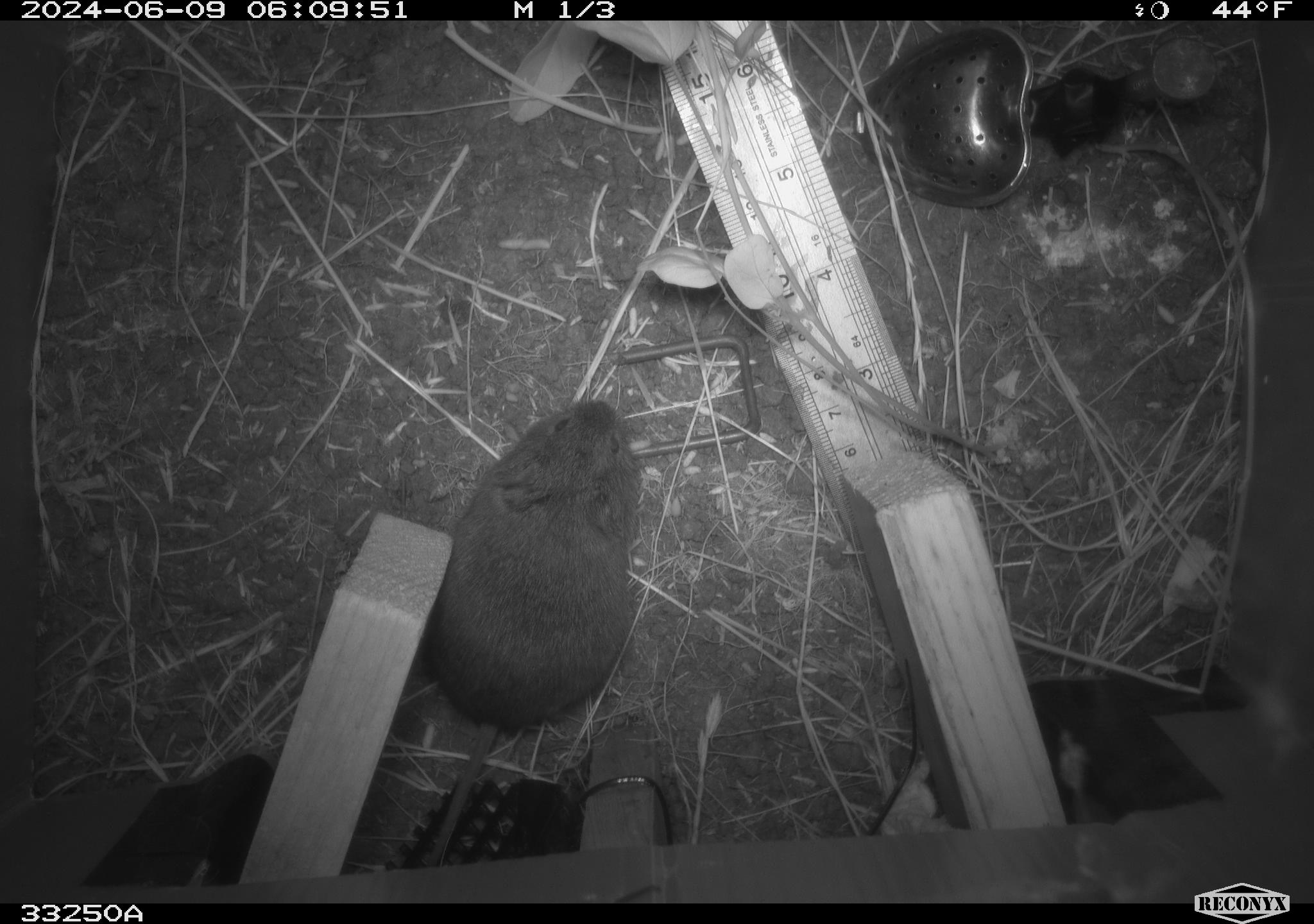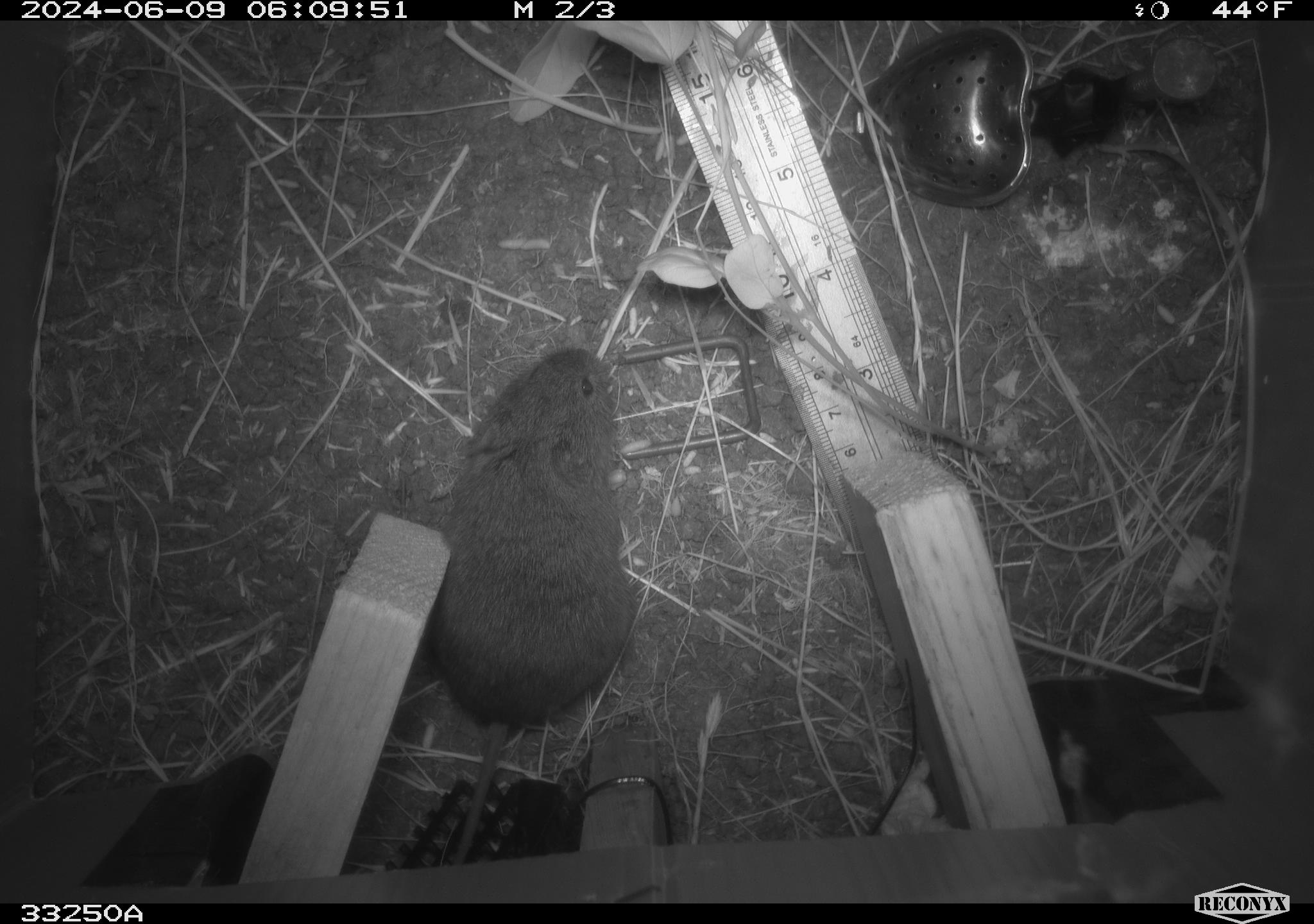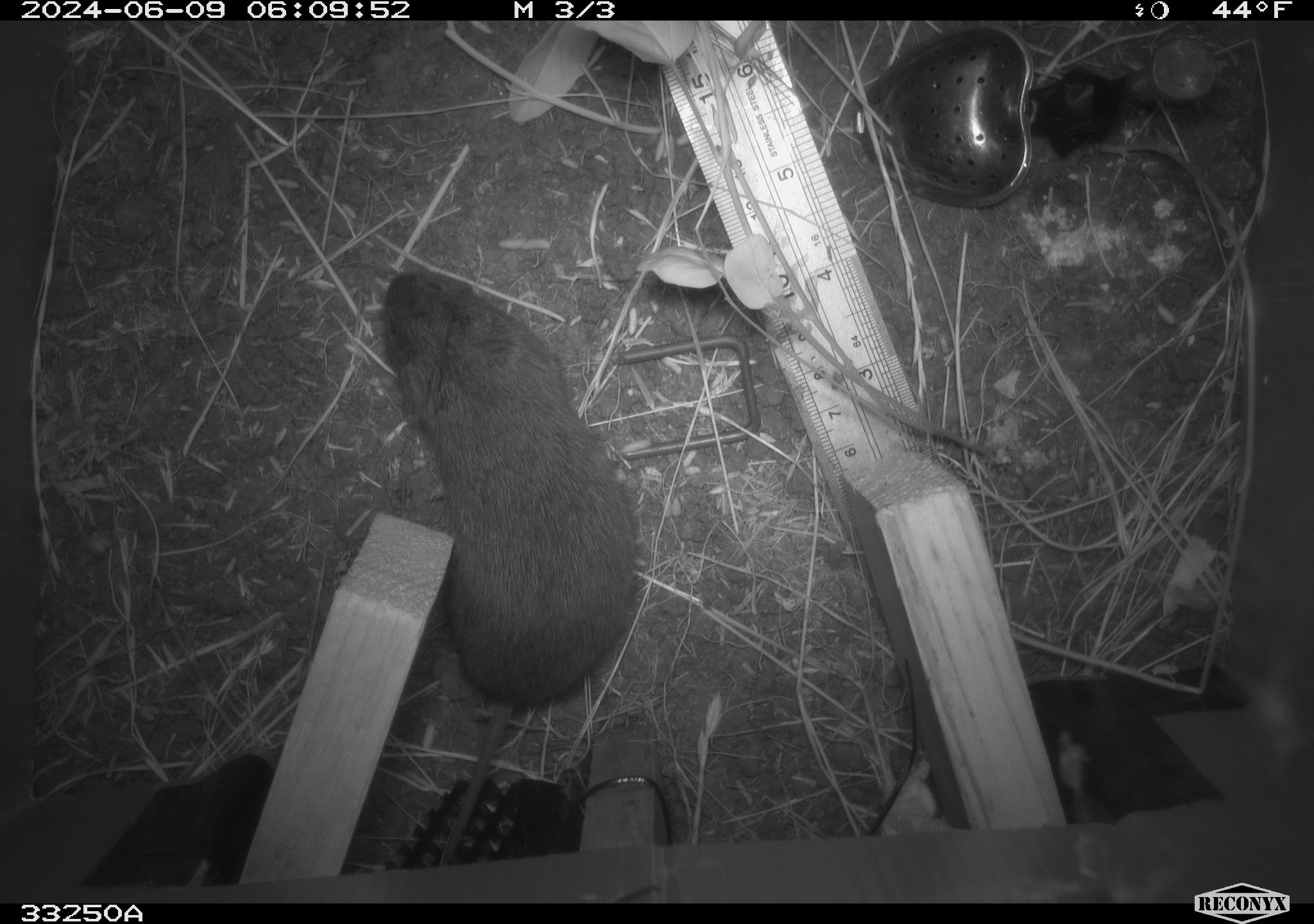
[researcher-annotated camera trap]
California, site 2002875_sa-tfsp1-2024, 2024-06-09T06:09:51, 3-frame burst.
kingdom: Animalia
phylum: Chordata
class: Mammalia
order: Rodentia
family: Cricetidae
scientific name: Arvicolinae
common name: voles, lemmings, and muskrats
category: arvicolinae subfamily